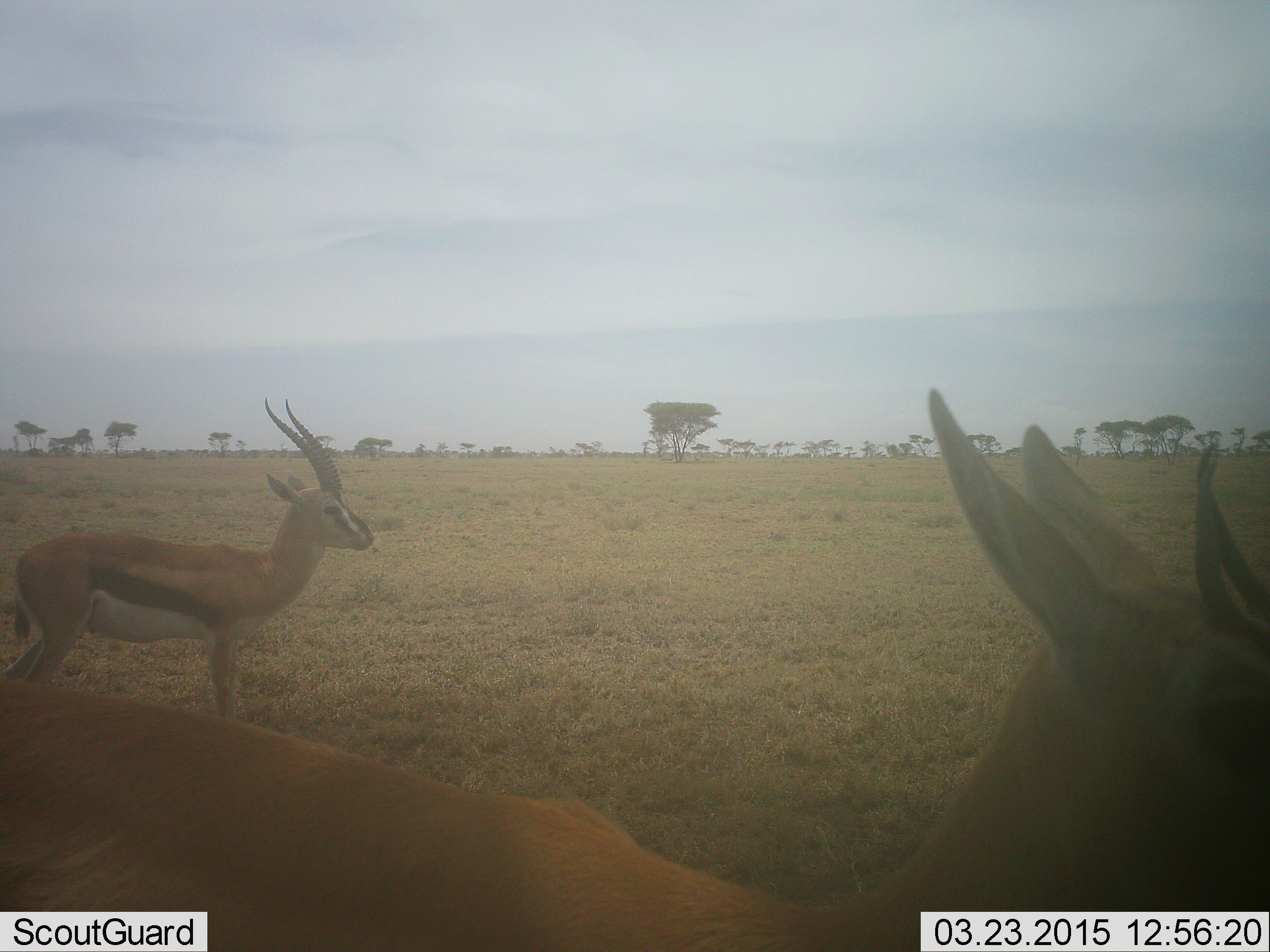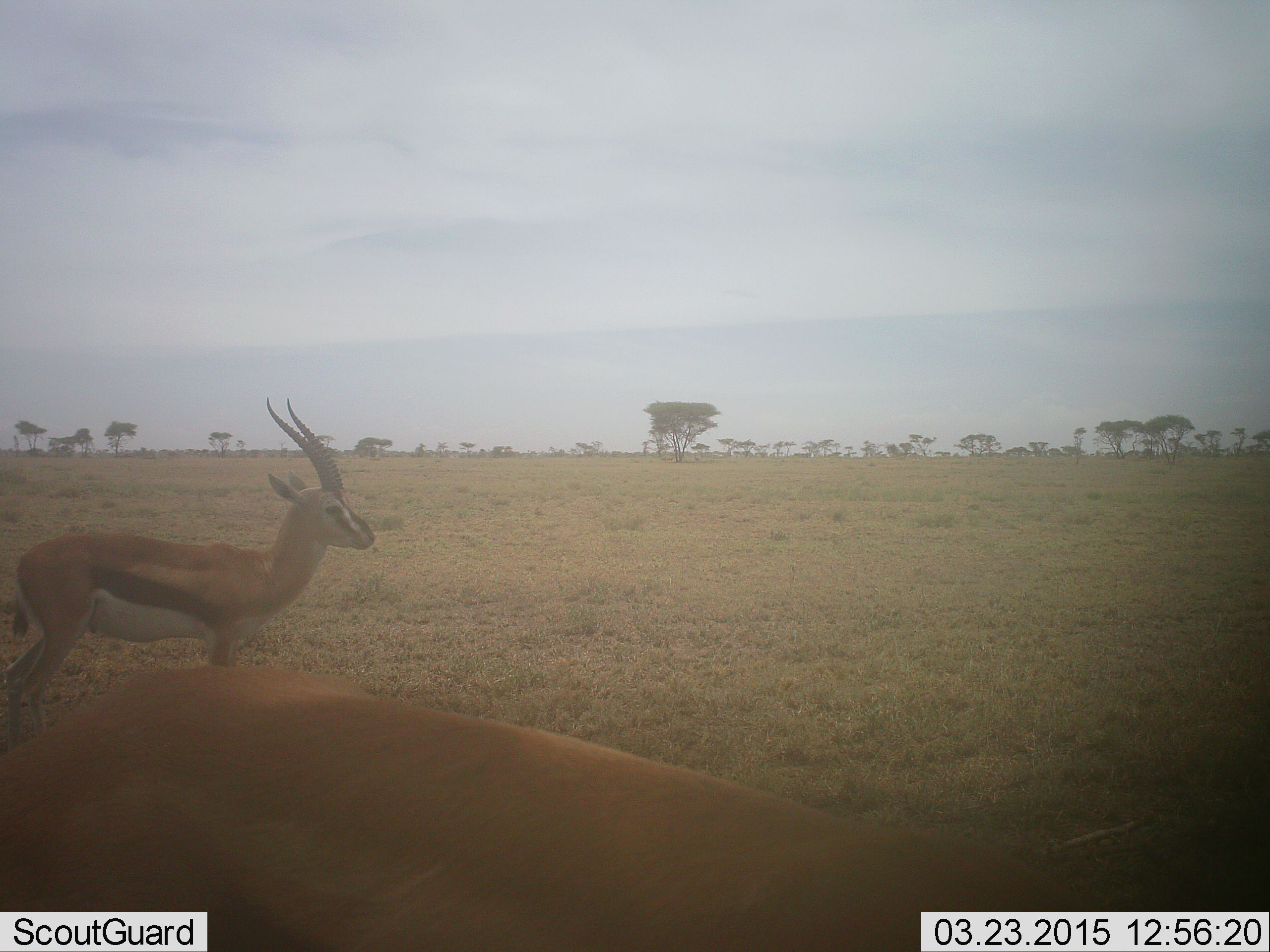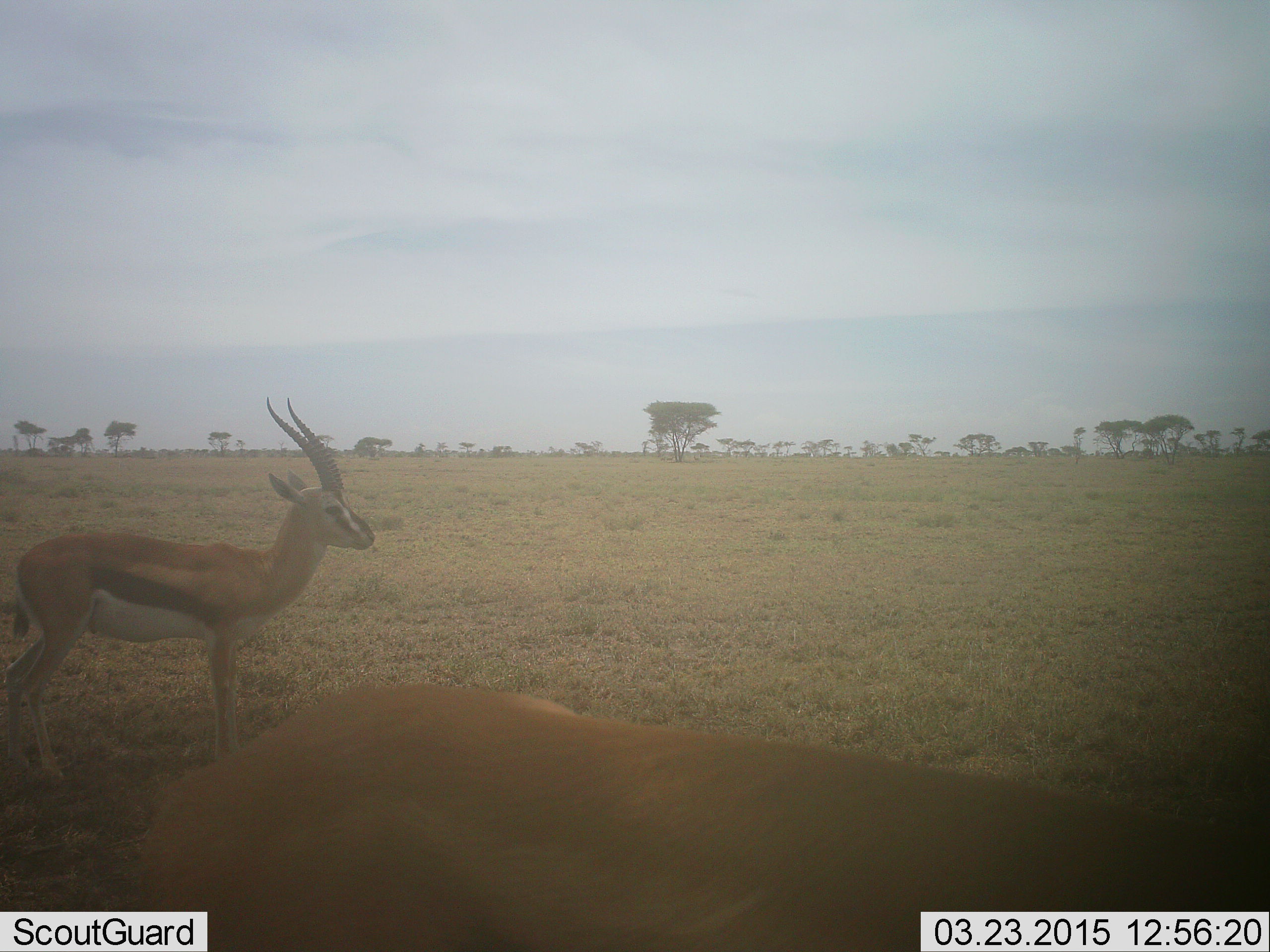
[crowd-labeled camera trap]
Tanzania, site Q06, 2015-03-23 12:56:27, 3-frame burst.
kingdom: Animalia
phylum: Chordata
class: Mammalia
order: Artiodactyla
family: Bovidae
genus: Eudorcas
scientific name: Eudorcas thomsonii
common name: thomson's gazelle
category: gazellethomsons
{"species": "gazellethomsons (thomson's gazelle) (Eudorcas thomsonii)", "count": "2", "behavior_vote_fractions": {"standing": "100%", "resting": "0%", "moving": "30%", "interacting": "0%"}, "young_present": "0%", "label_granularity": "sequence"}